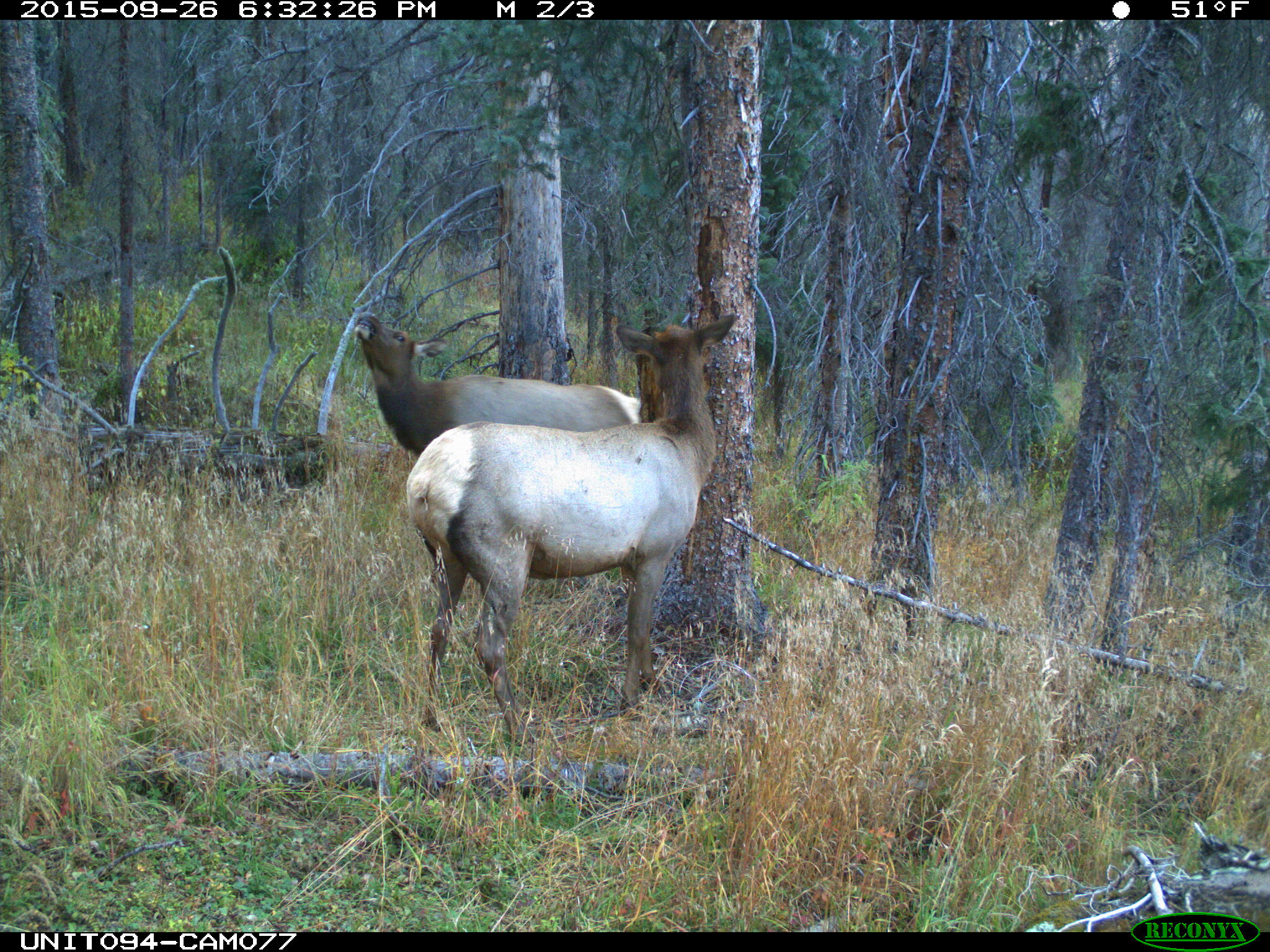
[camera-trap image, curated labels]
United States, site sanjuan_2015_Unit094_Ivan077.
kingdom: Animalia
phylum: Chordata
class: Mammalia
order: Artiodactyla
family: Cervidae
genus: Cervus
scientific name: Cervus elaphus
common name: red deer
Cervus elaphus (red deer).